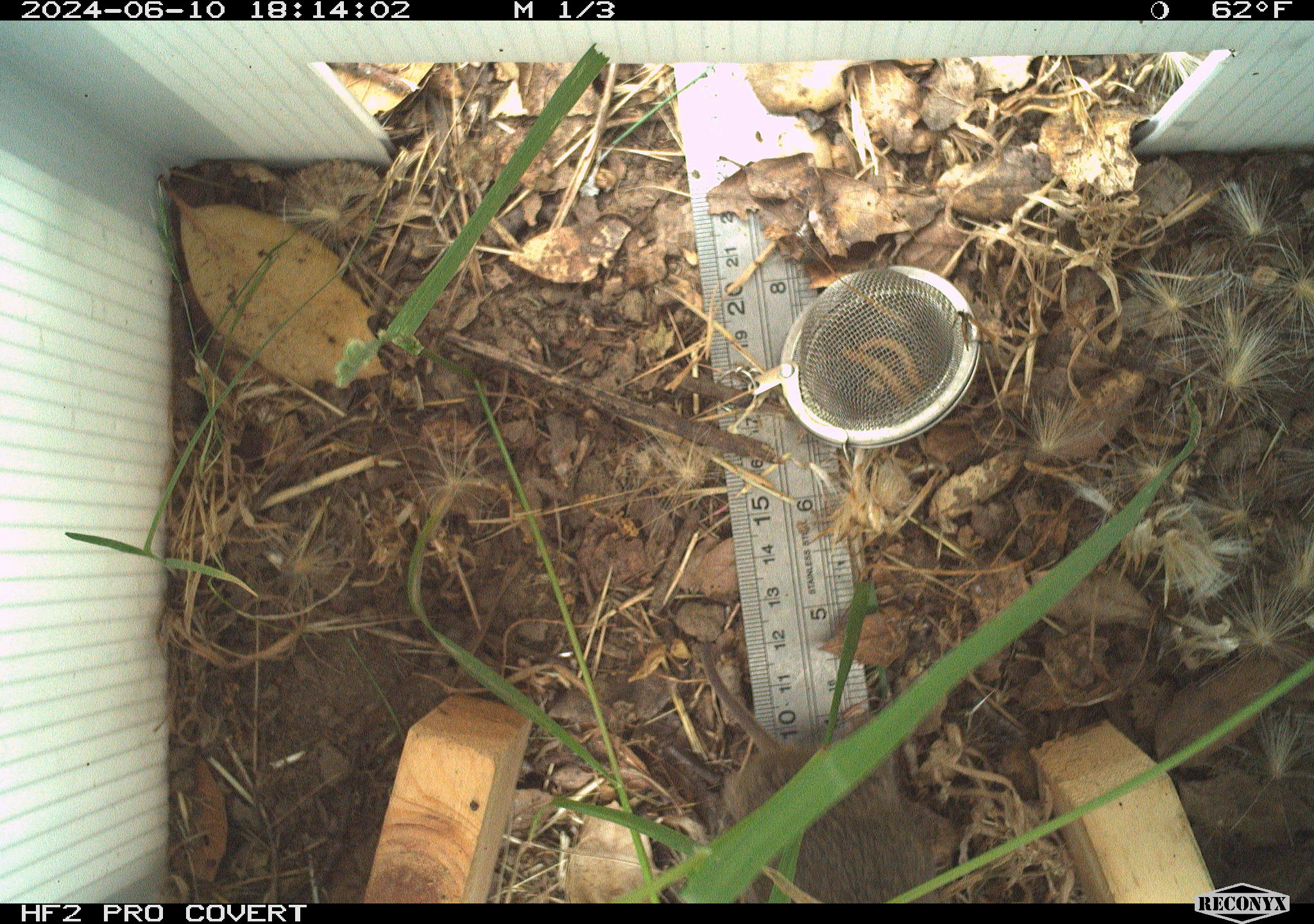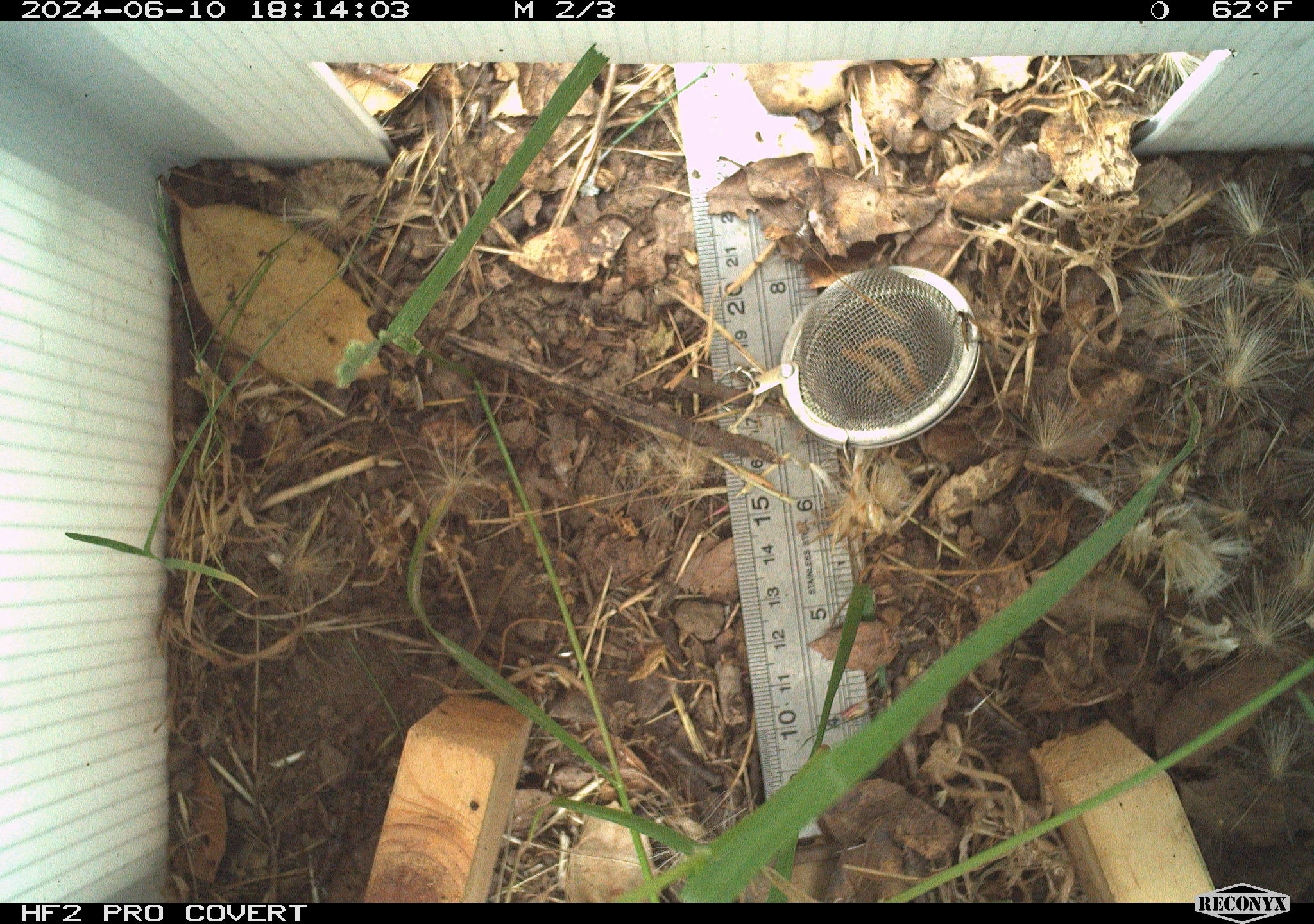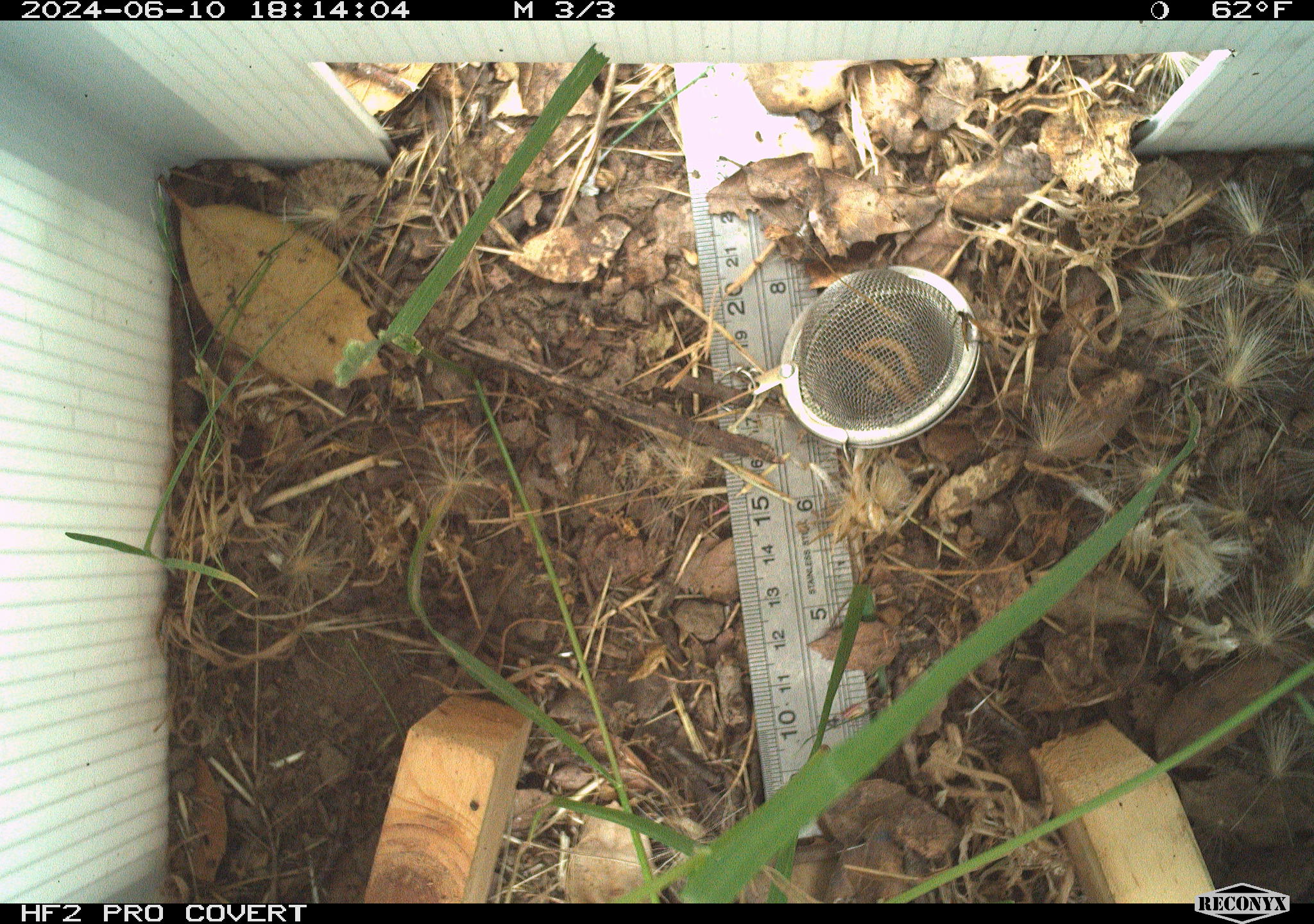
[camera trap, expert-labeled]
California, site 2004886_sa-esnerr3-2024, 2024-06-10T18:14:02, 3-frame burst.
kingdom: Animalia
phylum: Chordata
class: Mammalia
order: Rodentia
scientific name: Rodentia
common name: rodent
Rodent (Rodentia).